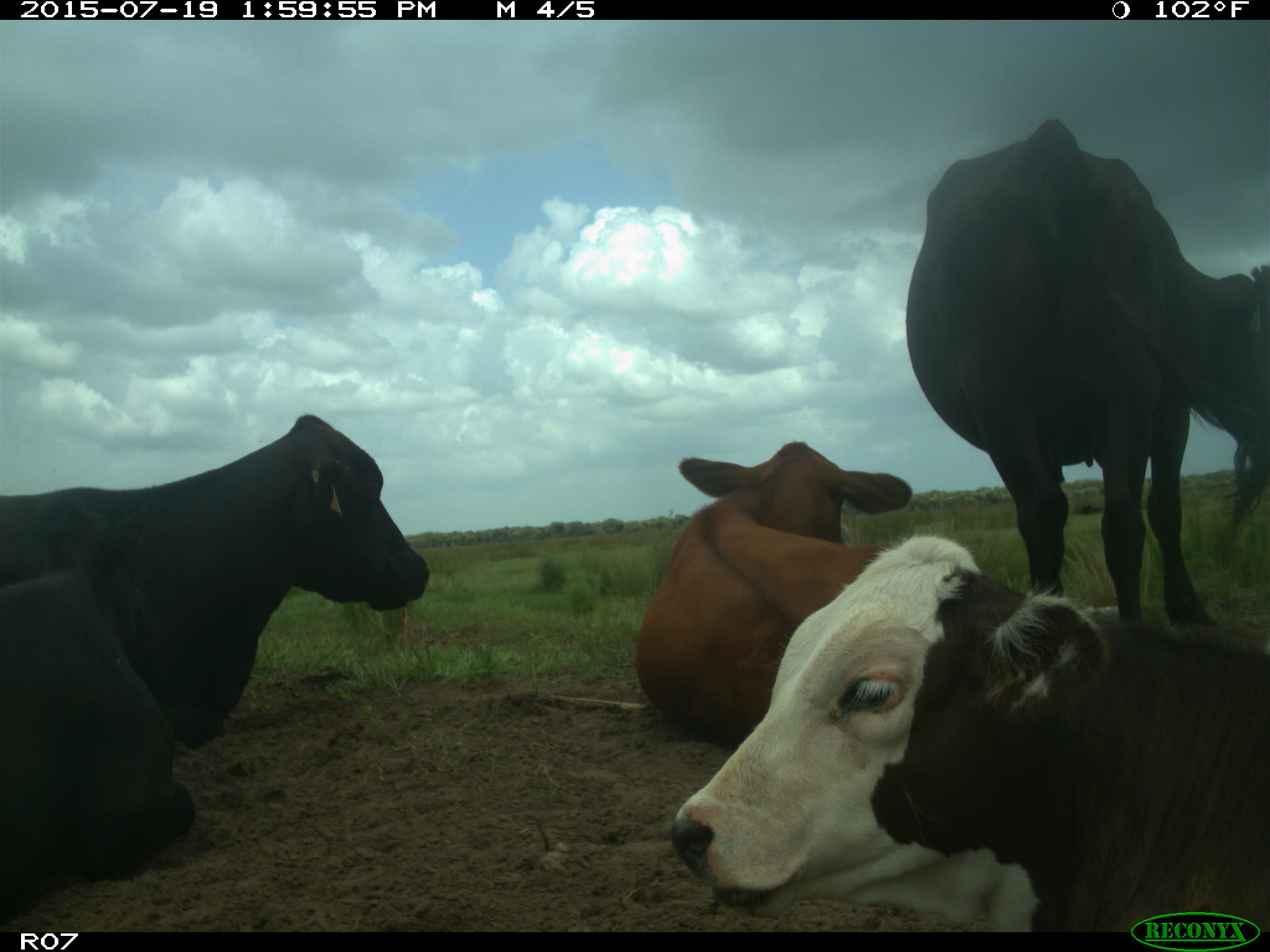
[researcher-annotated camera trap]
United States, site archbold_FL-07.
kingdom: Animalia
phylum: Chordata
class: Mammalia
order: Artiodactyla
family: Bovidae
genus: Bos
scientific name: Bos taurus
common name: domestic cow